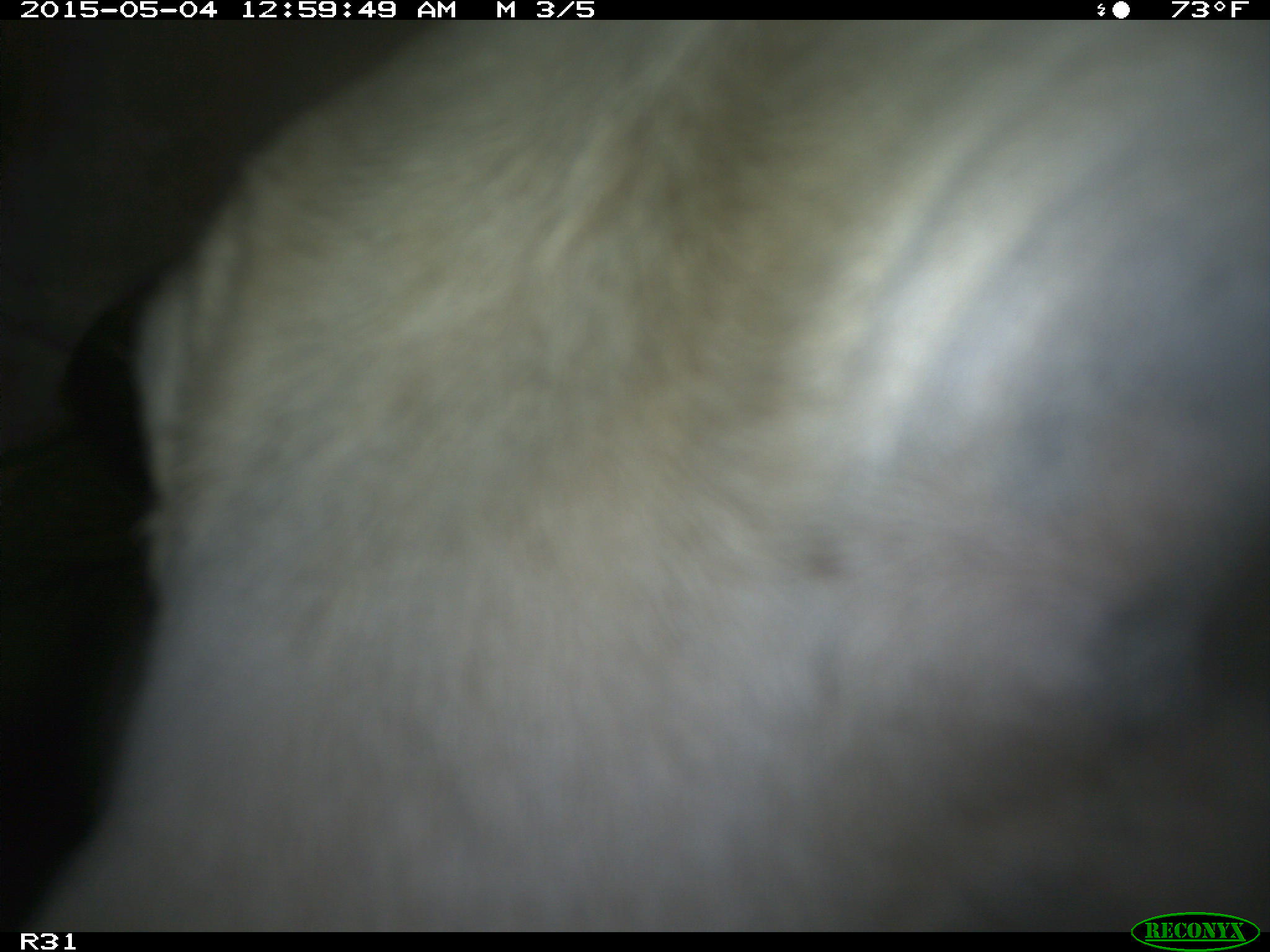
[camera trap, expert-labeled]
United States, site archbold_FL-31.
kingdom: Animalia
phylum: Chordata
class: Mammalia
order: Artiodactyla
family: Bovidae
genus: Bos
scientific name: Bos taurus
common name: domestic cow